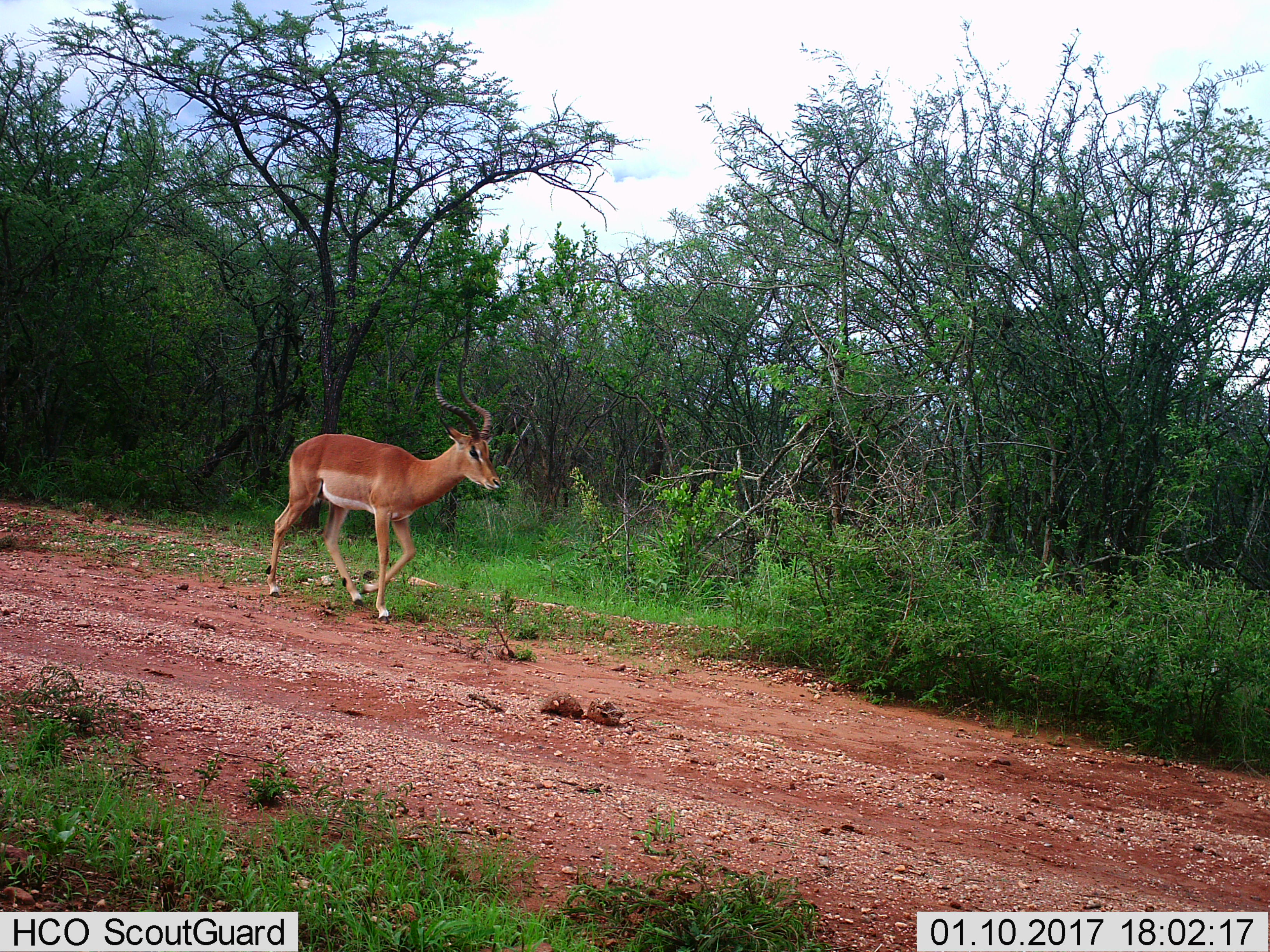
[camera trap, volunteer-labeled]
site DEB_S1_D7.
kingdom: Animalia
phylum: Chordata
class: Mammalia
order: Artiodactyla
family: Bovidae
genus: Aepyceros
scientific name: Aepyceros melampus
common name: impala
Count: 1.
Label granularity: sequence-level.